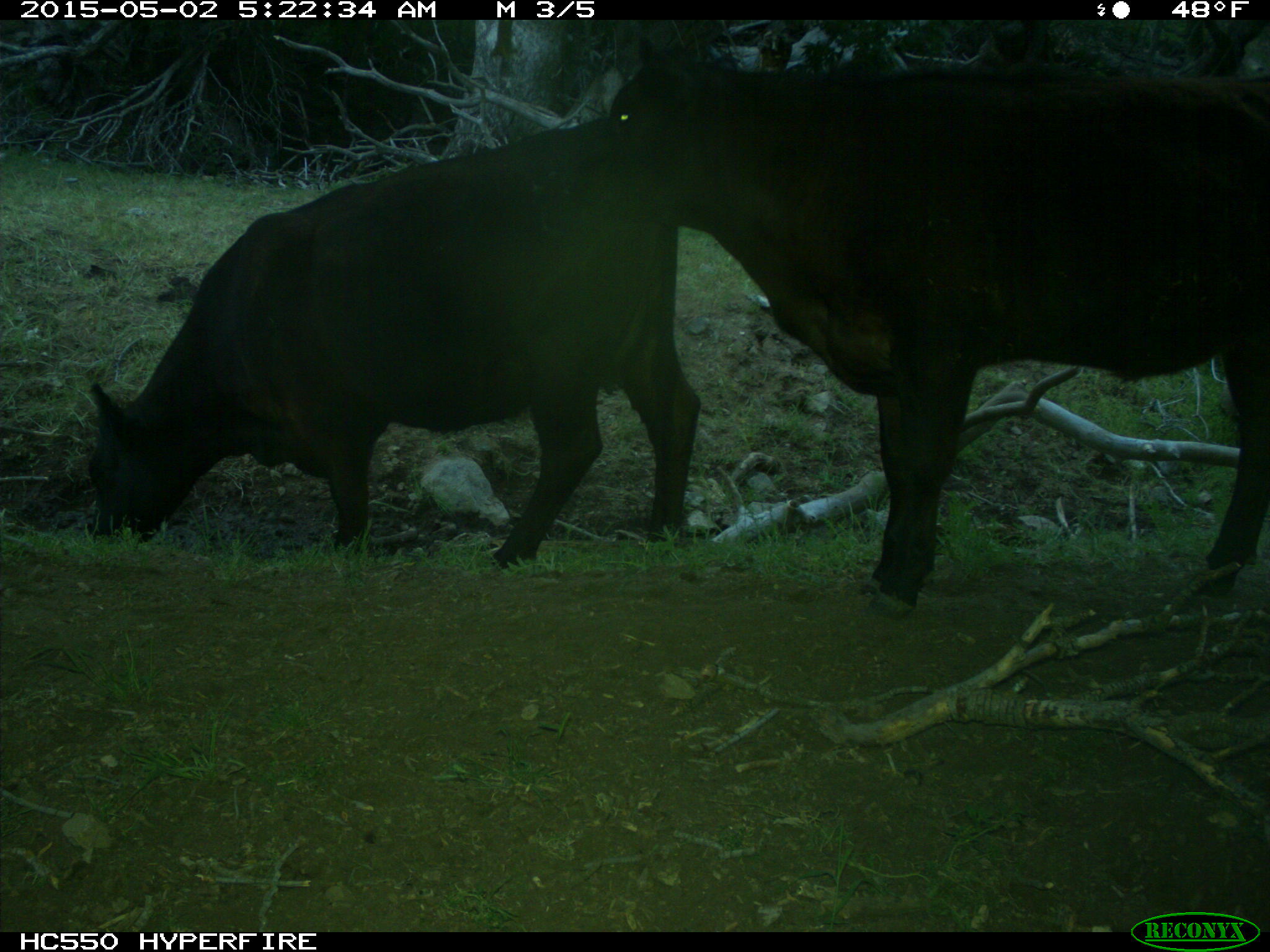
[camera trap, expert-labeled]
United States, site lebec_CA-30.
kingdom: Animalia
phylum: Chordata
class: Mammalia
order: Artiodactyla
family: Bovidae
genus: Bos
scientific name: Bos taurus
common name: domestic cow